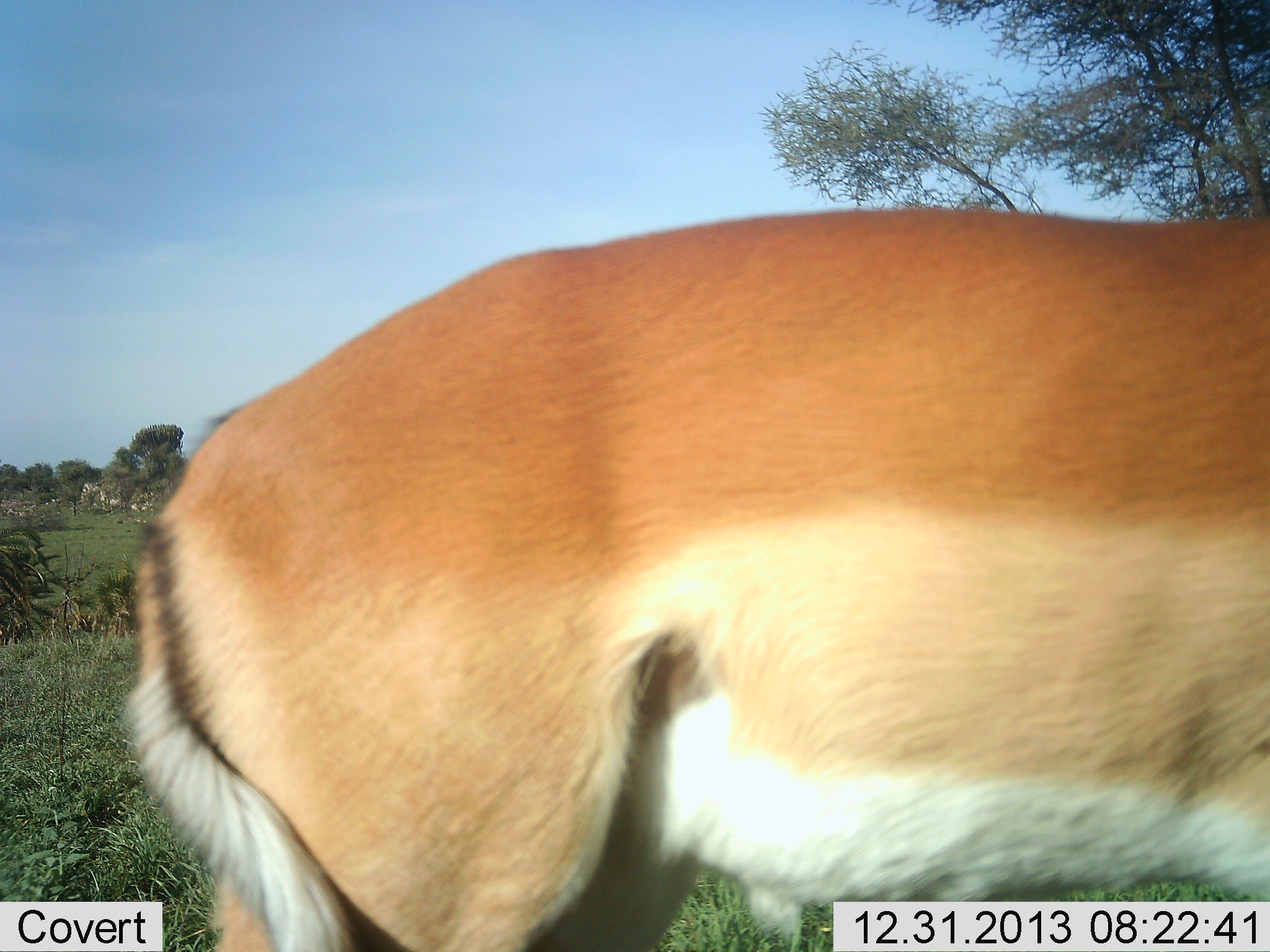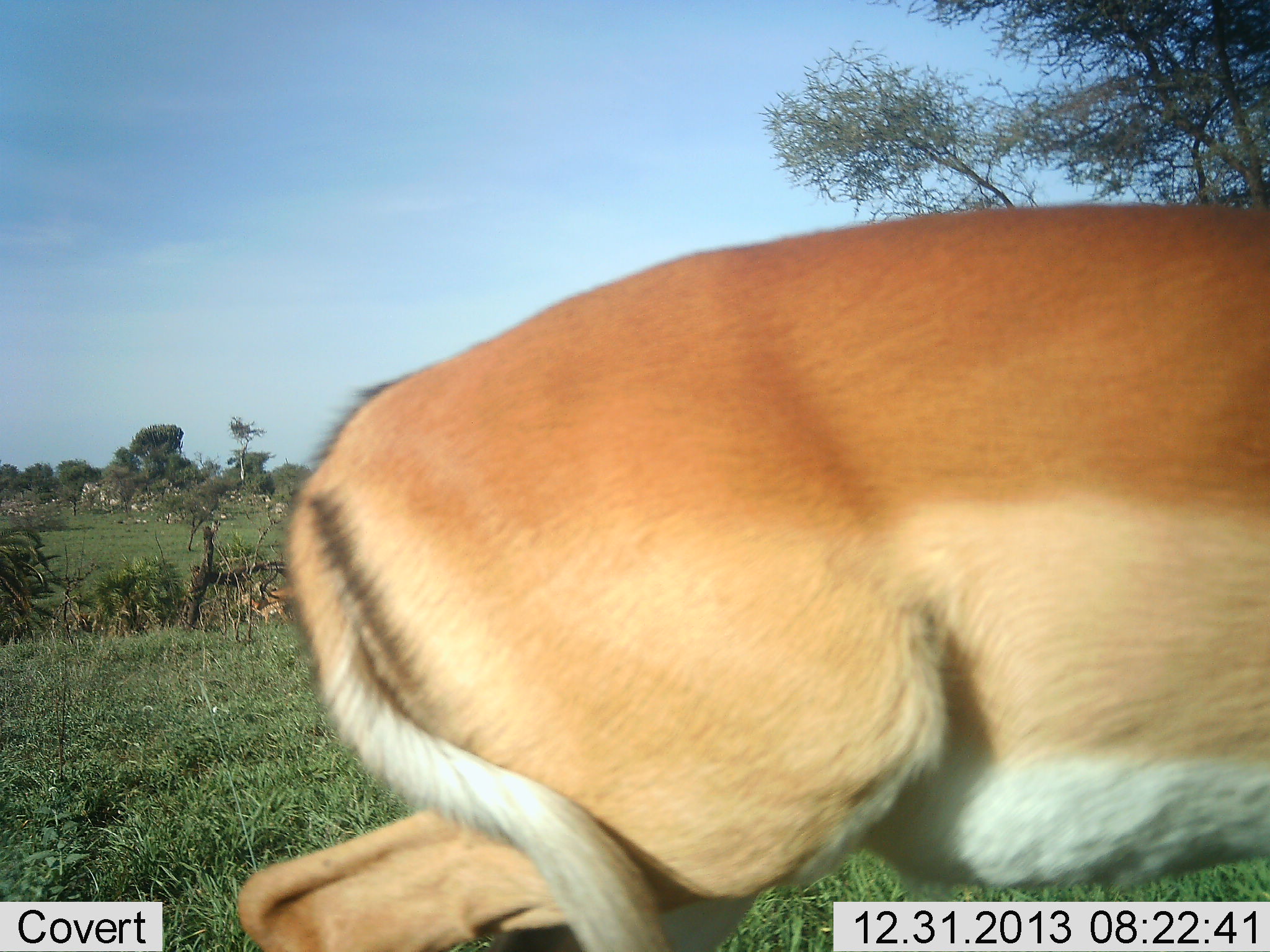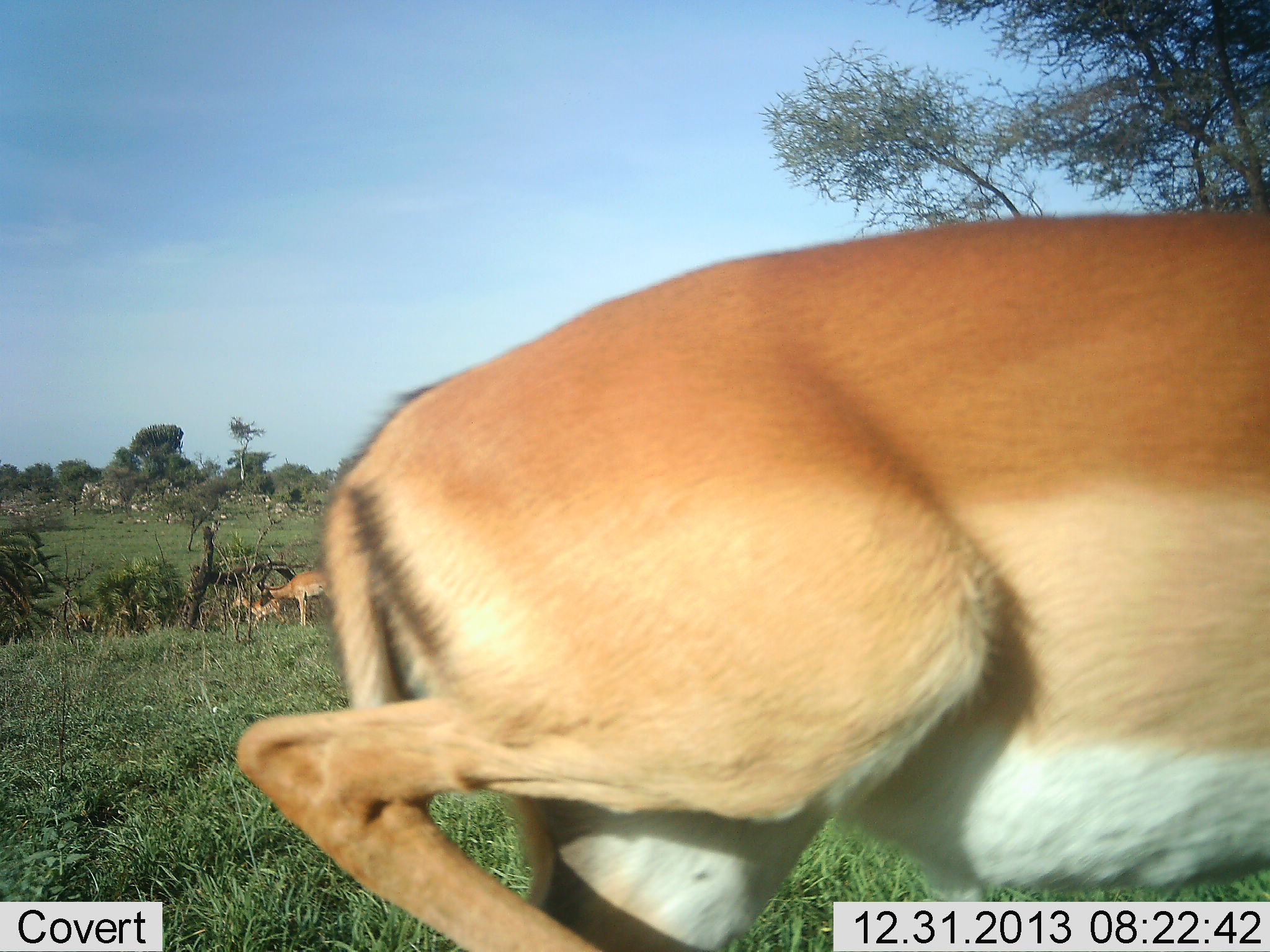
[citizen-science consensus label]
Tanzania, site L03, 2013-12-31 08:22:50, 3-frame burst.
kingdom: Animalia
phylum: Chordata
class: Mammalia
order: Artiodactyla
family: Bovidae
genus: Aepyceros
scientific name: Aepyceros melampus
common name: impala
Impala (Aepyceros melampus), count 3. Behavior (volunteer vote fractions): standing 30%, resting 0%, moving 80%, interacting 0%. Young present (vote fraction): 0%. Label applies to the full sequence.